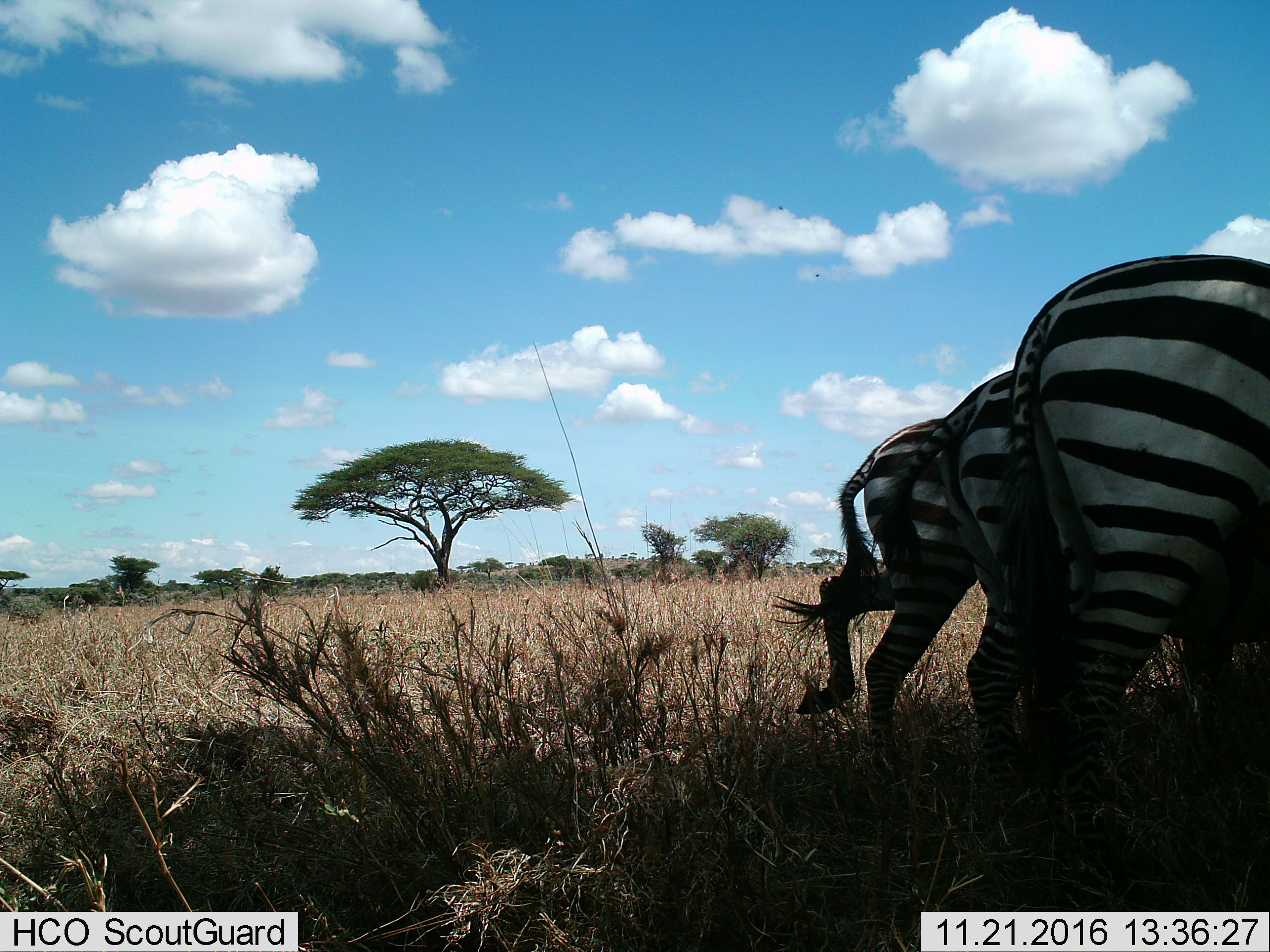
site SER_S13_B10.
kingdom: Animalia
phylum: Chordata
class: Mammalia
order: Perissodactyla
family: Equidae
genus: Equus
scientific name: Equus quagga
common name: plains zebra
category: zebraplains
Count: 3.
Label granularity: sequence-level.